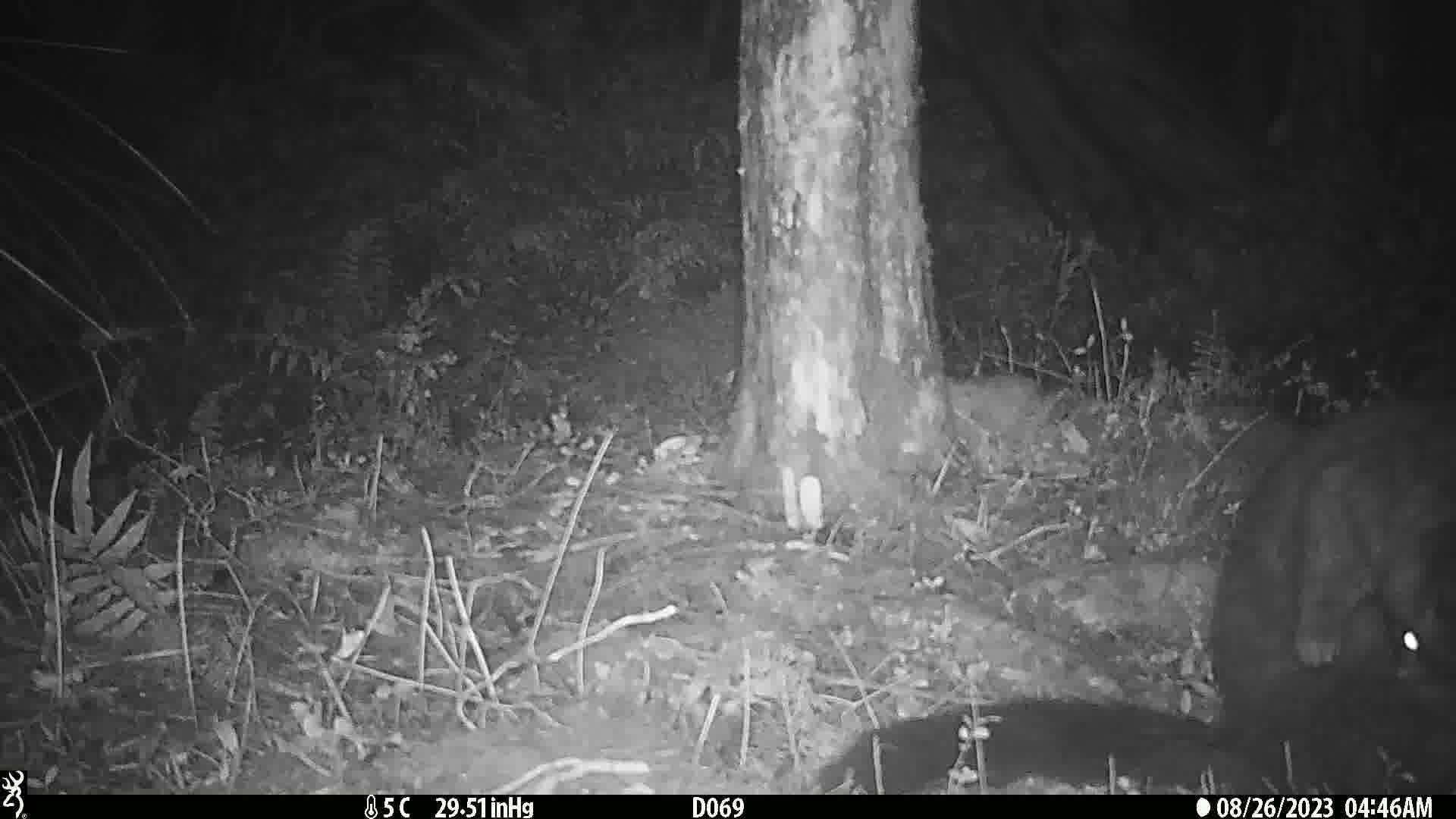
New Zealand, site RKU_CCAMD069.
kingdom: Animalia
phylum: Chordata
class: Mammalia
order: Diprotodontia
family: Phalangeridae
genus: Trichosurus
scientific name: Trichosurus vulpecula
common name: common brushtail possum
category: possum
Possum (common brushtail possum) (Trichosurus vulpecula).